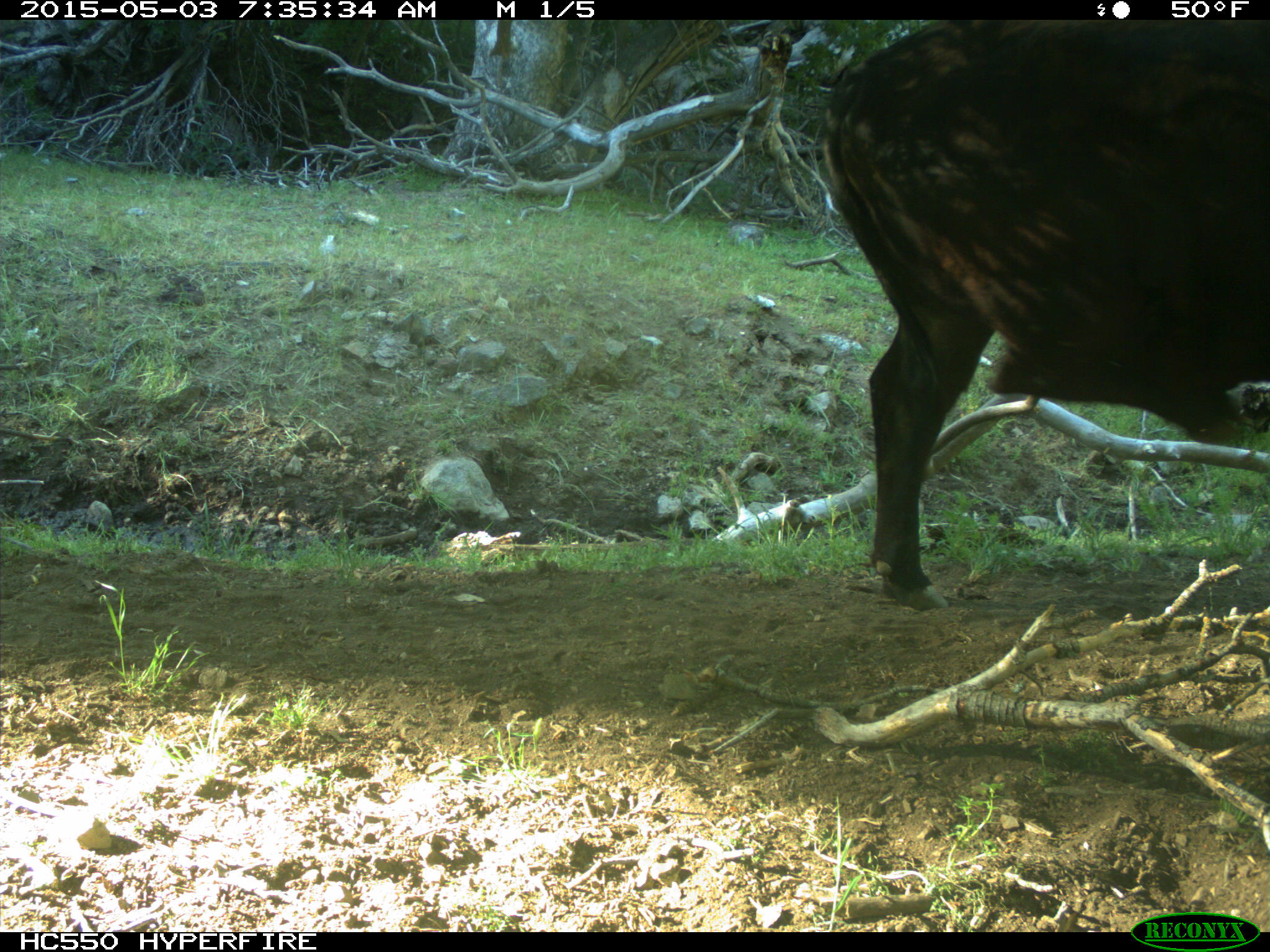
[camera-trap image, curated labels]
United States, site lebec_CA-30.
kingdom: Animalia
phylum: Chordata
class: Mammalia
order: Artiodactyla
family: Bovidae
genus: Bos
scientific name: Bos taurus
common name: domestic cow